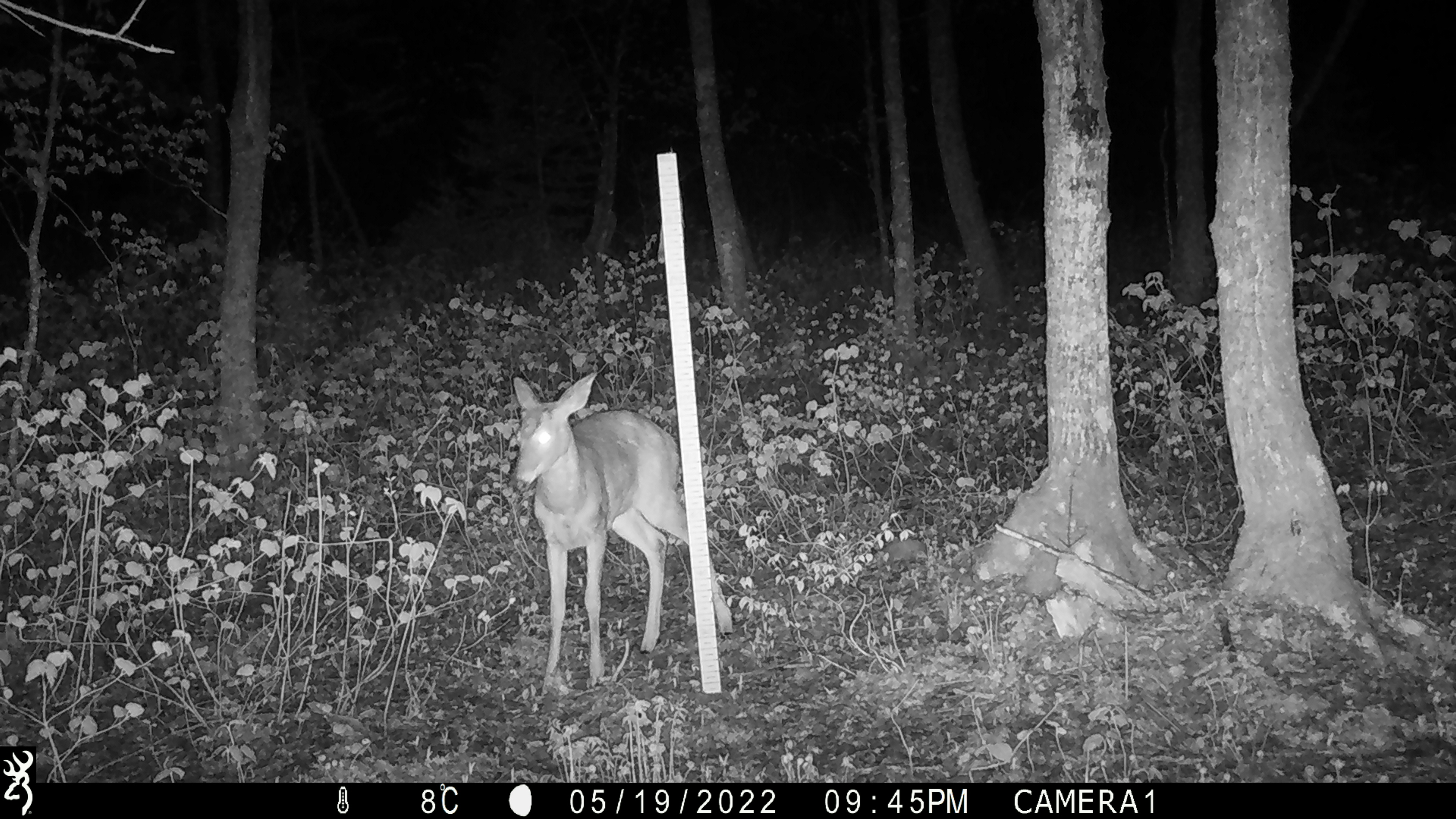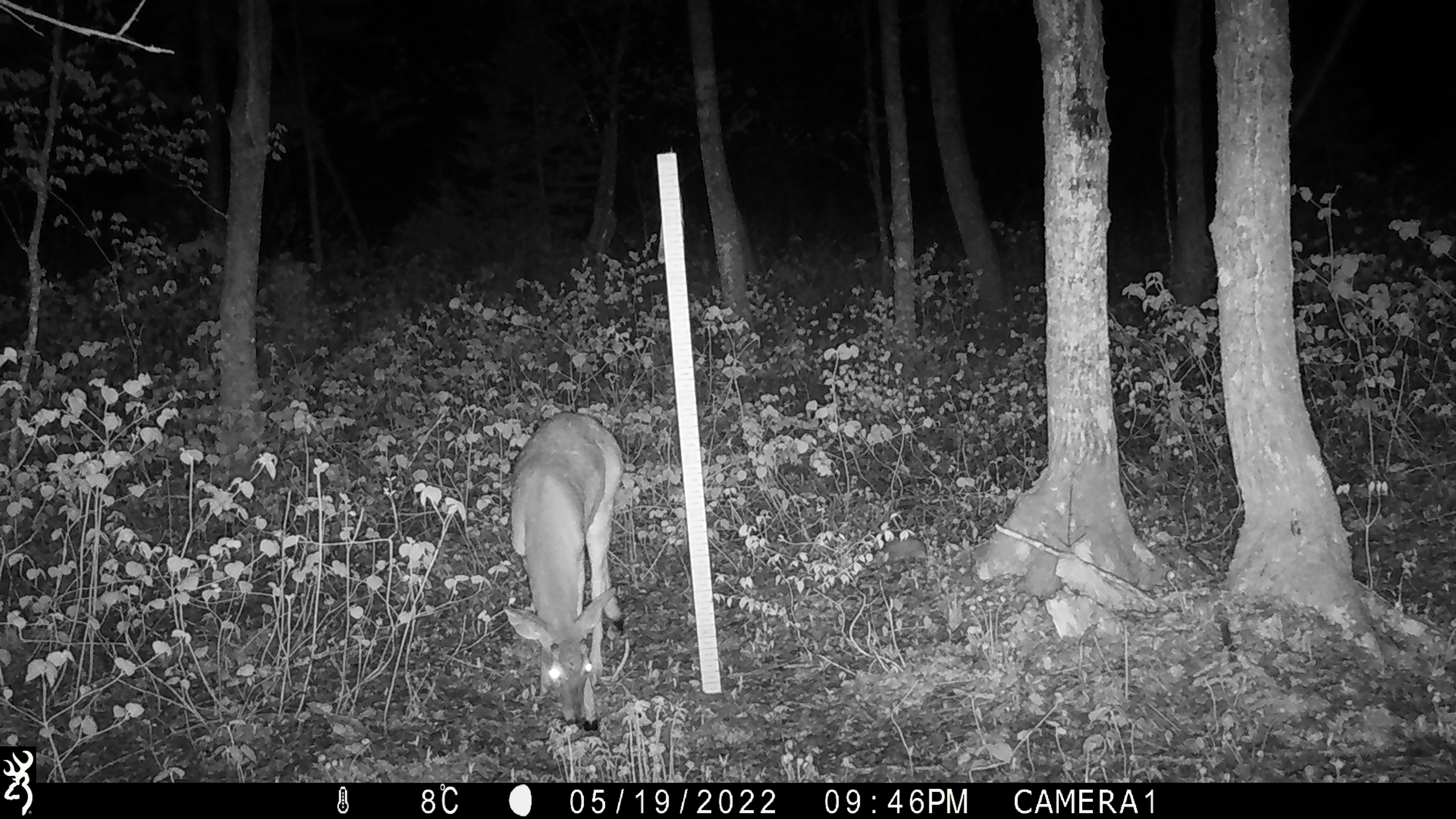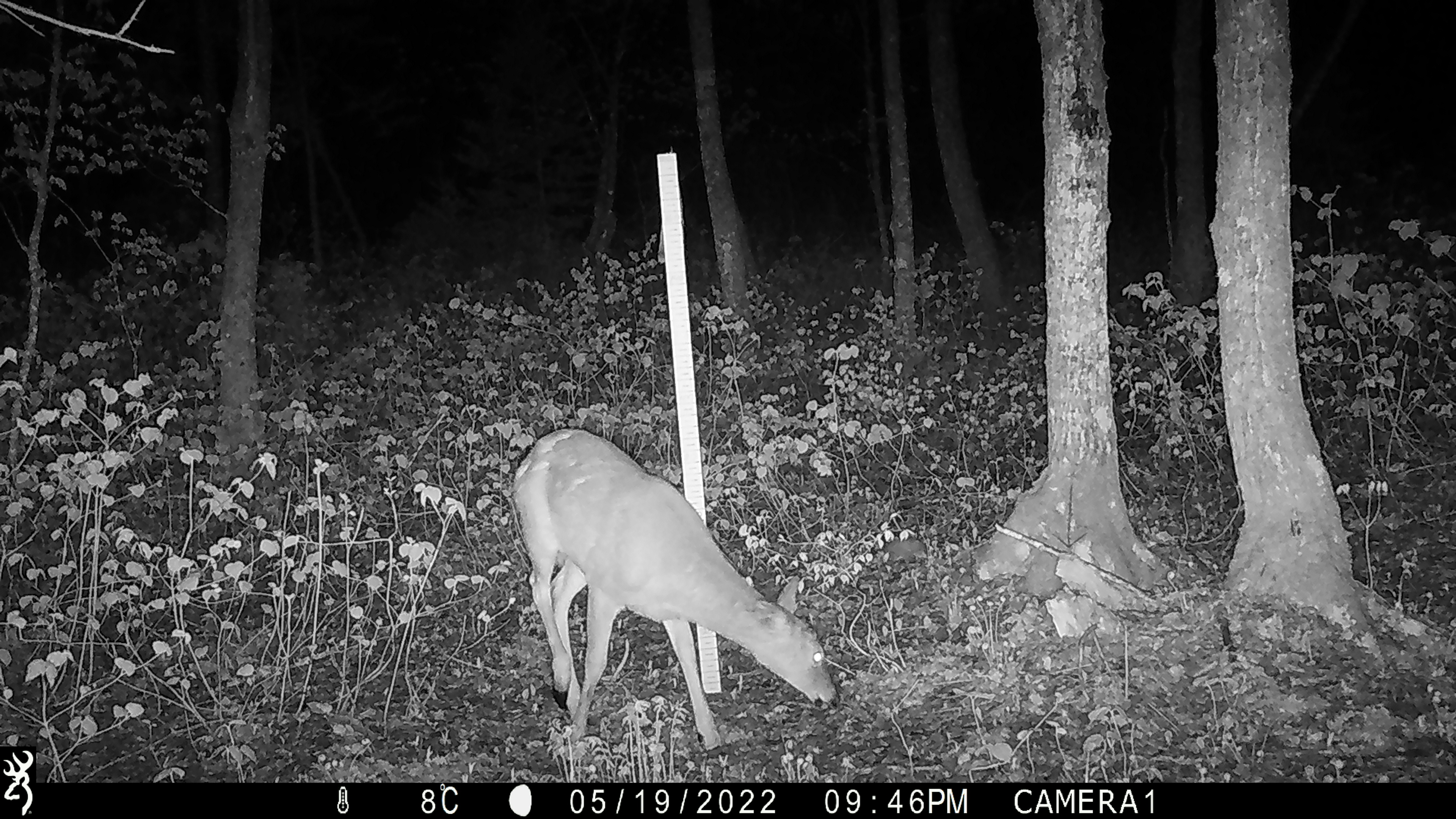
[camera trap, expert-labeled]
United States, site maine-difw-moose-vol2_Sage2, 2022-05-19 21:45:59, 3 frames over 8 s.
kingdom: Animalia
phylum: Chordata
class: Mammalia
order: Artiodactyla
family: Cervidae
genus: Odocoileus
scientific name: Odocoileus virginianus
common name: white-tailed deer